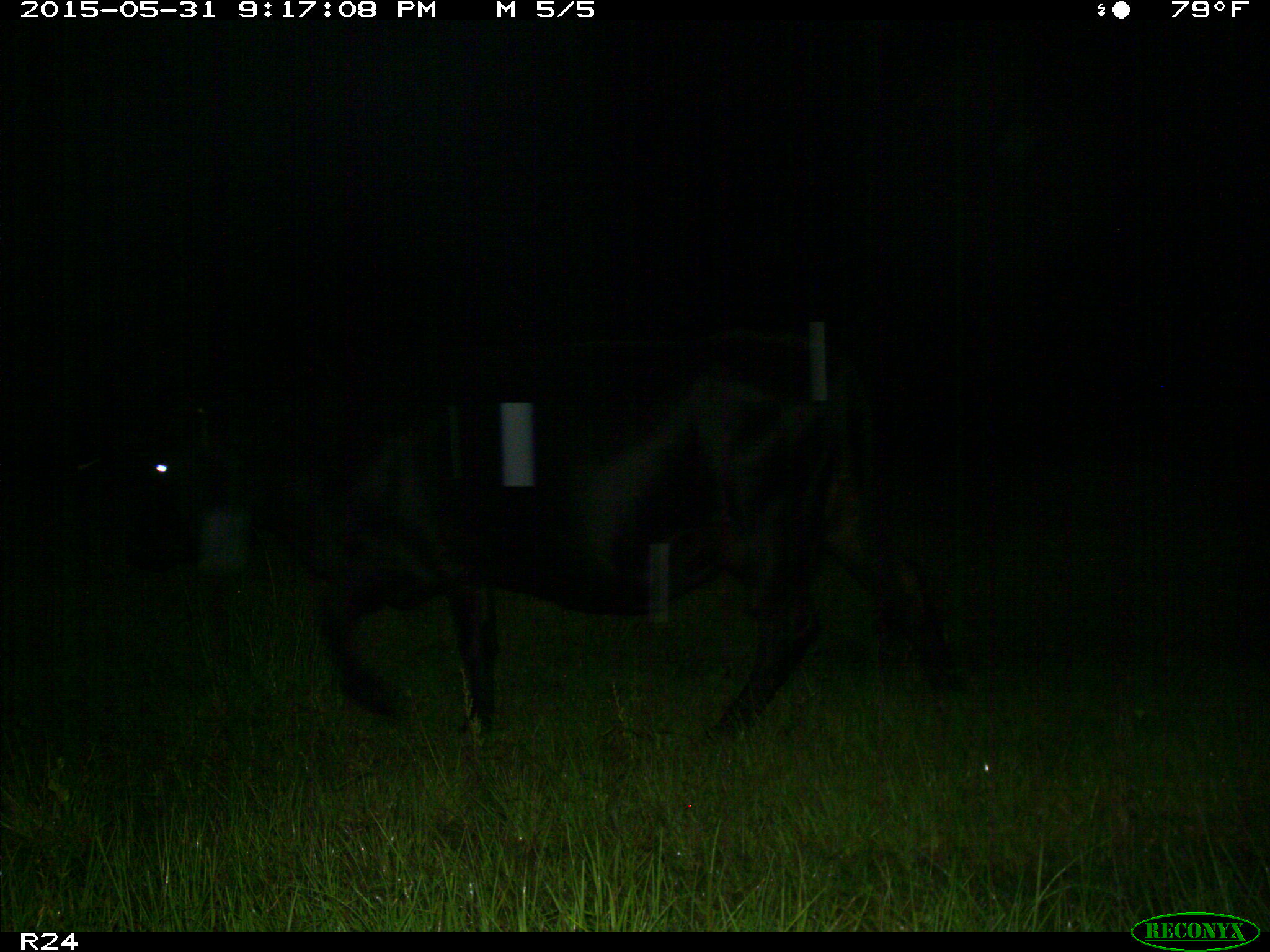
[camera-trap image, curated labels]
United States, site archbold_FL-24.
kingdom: Animalia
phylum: Chordata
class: Mammalia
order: Artiodactyla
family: Bovidae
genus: Bos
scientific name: Bos taurus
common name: domestic cow